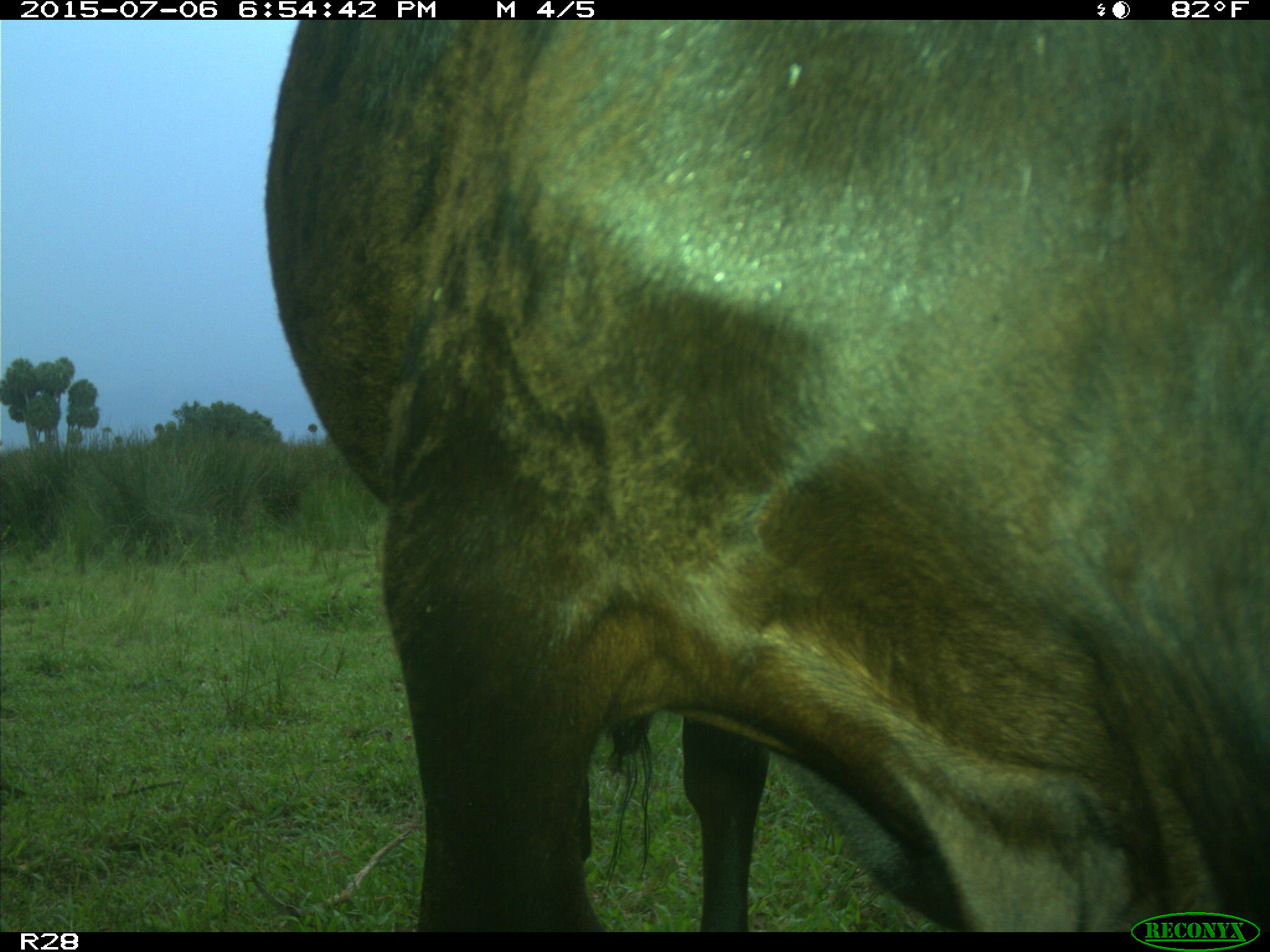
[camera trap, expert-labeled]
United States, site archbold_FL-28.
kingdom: Animalia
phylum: Chordata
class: Mammalia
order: Artiodactyla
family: Bovidae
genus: Bos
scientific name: Bos taurus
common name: domestic cow